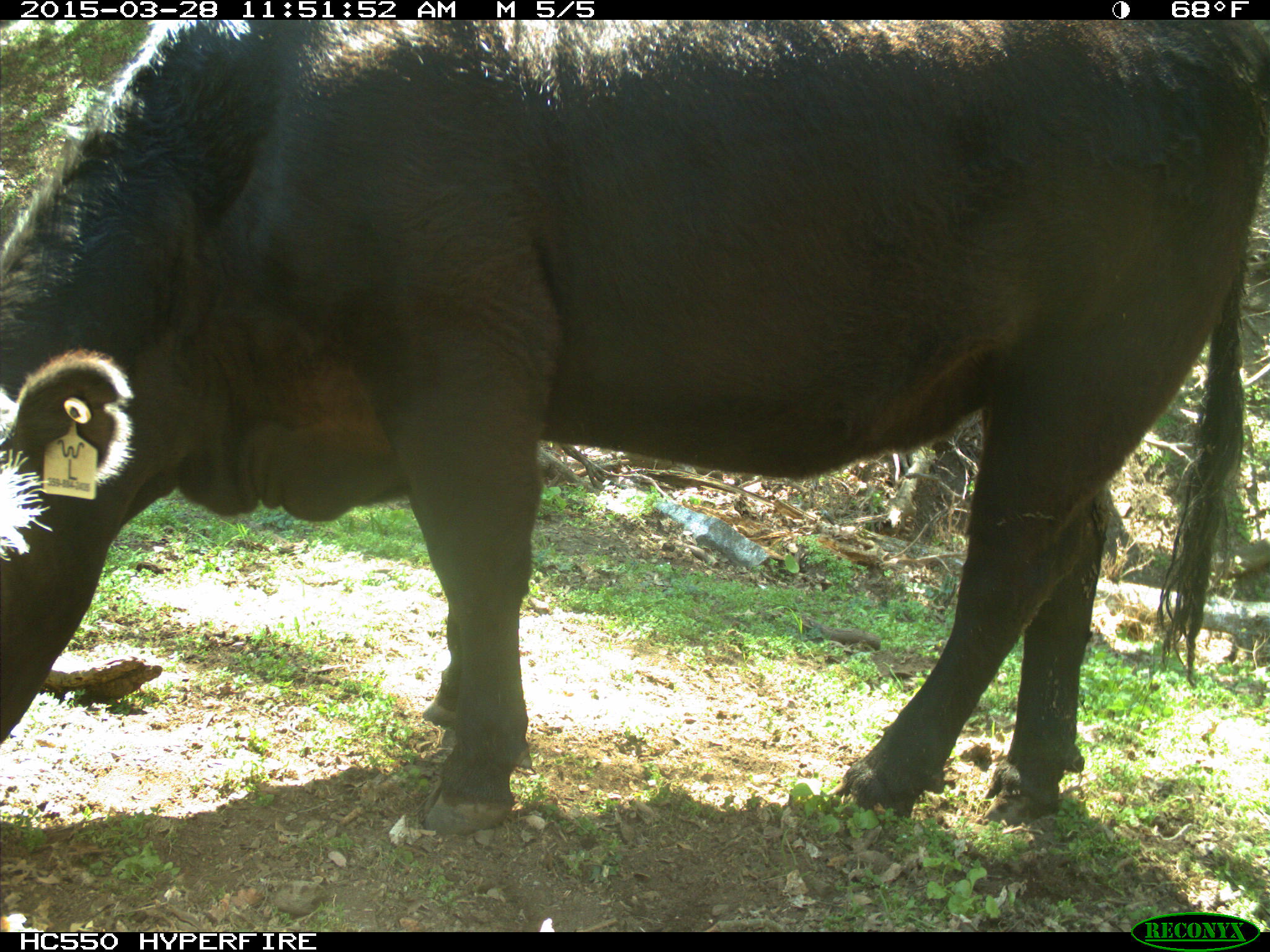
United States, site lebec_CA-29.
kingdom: Animalia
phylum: Chordata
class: Mammalia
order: Artiodactyla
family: Bovidae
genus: Bos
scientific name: Bos taurus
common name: domestic cow